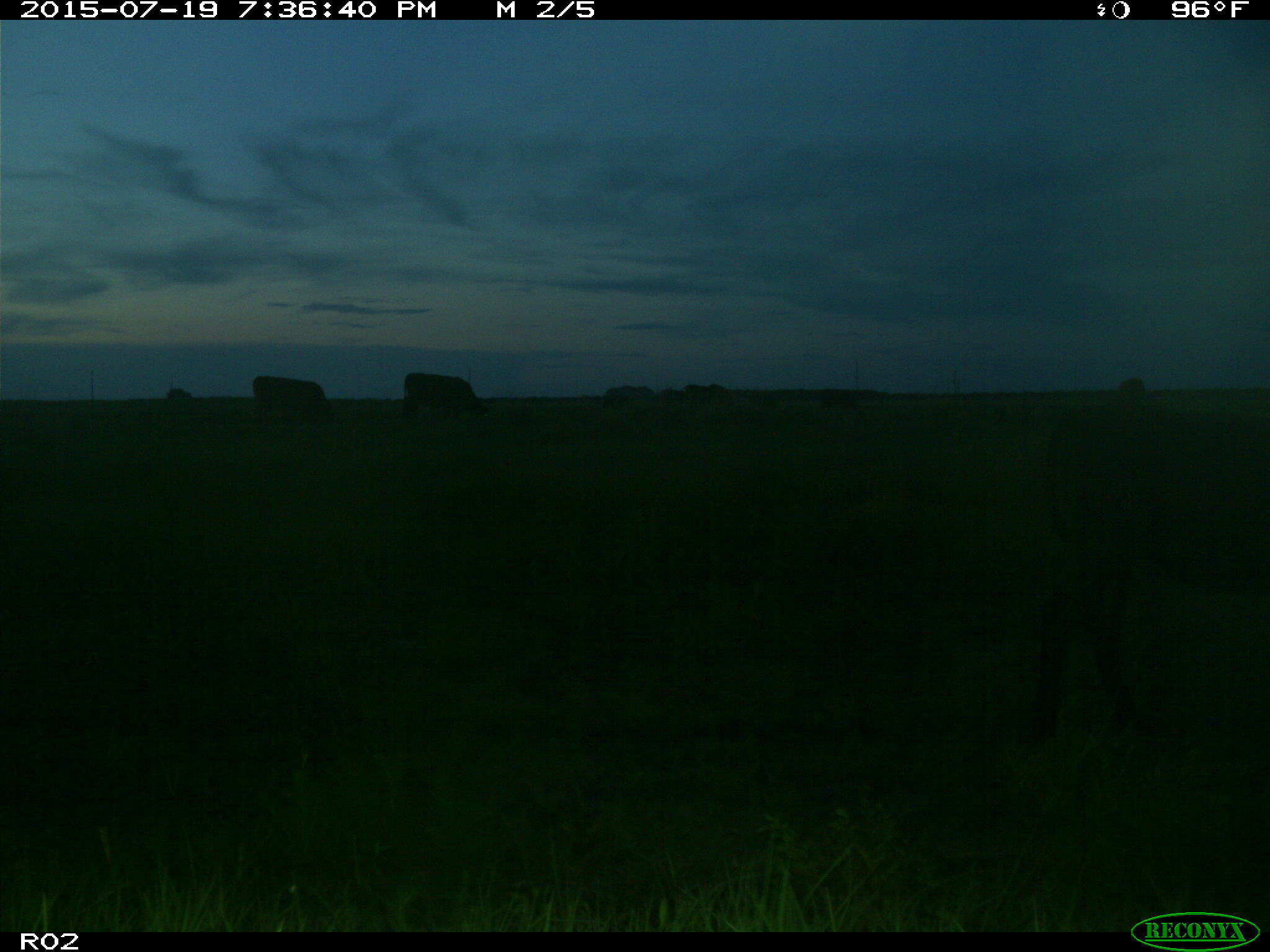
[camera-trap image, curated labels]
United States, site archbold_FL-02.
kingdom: Animalia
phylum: Chordata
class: Mammalia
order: Artiodactyla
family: Bovidae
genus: Bos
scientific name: Bos taurus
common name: domestic cow